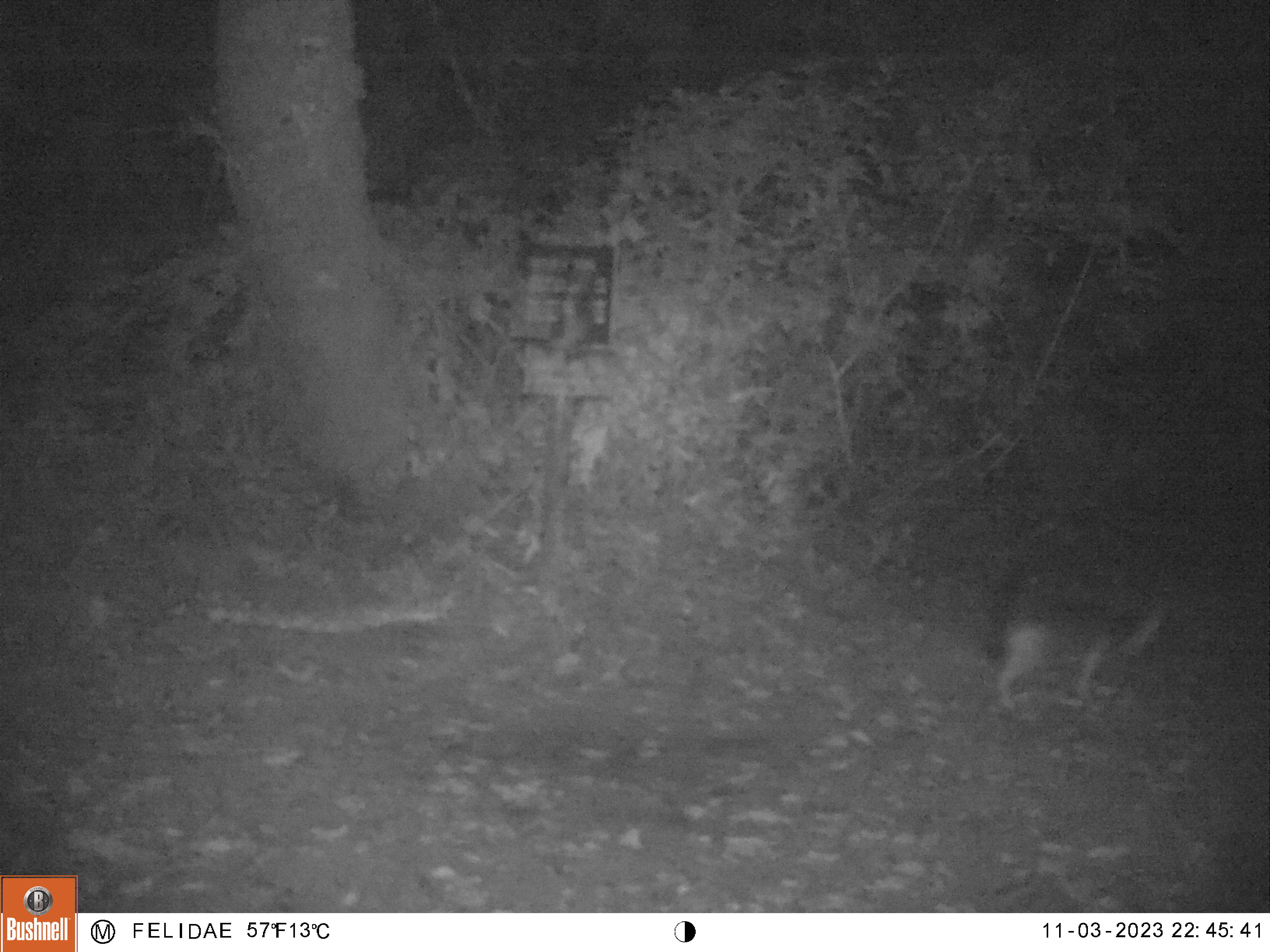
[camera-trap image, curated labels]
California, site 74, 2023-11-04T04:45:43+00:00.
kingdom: Animalia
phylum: Chordata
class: Mammalia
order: Carnivora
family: Canidae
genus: Urocyon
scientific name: Urocyon cinereoargenteus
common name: gray fox